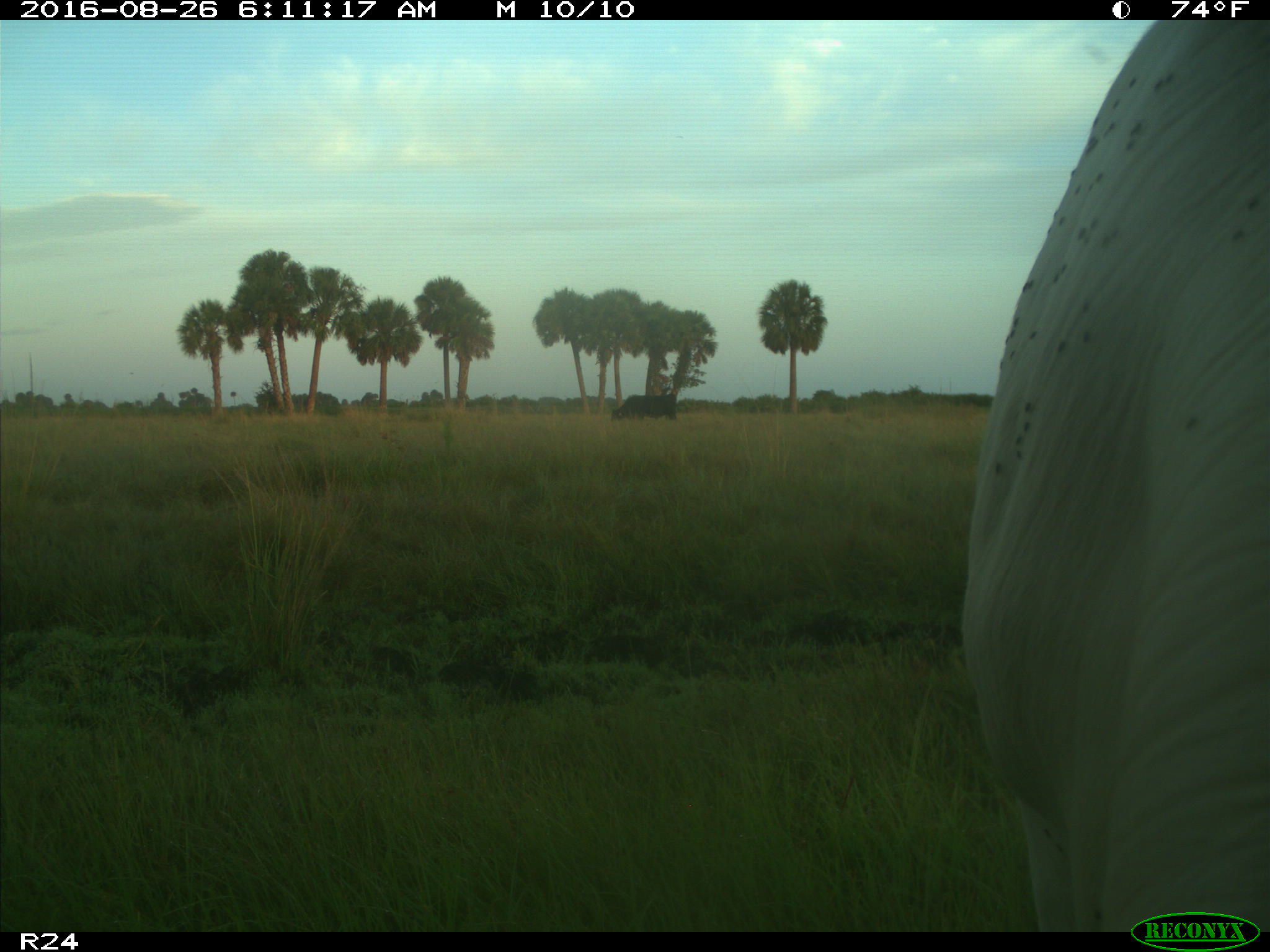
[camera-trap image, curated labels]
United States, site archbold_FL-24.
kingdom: Animalia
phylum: Chordata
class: Mammalia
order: Artiodactyla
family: Bovidae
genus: Bos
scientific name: Bos taurus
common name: domestic cow